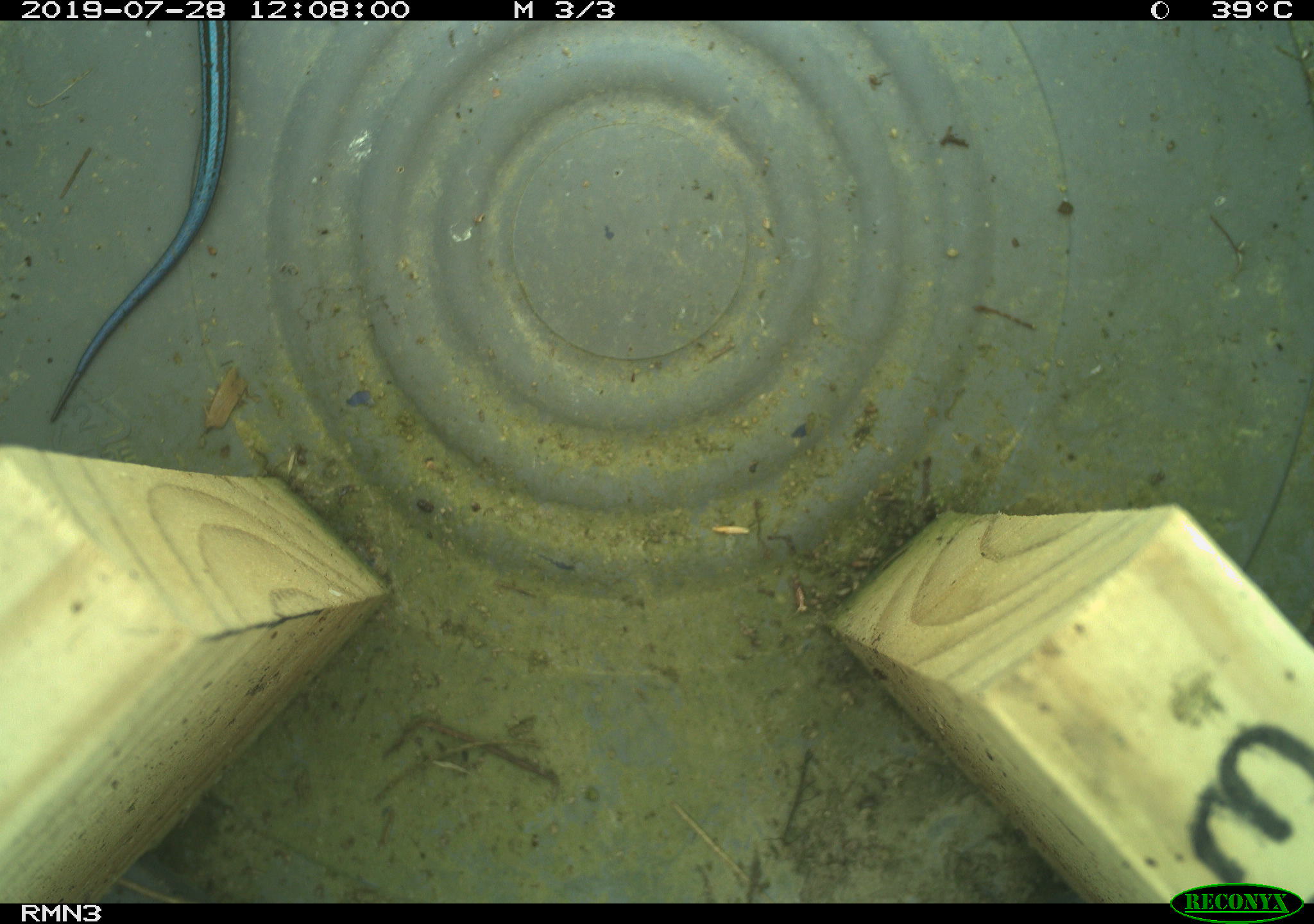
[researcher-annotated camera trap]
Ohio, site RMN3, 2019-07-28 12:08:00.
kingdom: Animalia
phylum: Chordata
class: Reptilia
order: Squamata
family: Scincidae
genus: Plestiodon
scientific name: Plestiodon fasciatus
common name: common five-lined skink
Common five-lined skink (Plestiodon fasciatus).